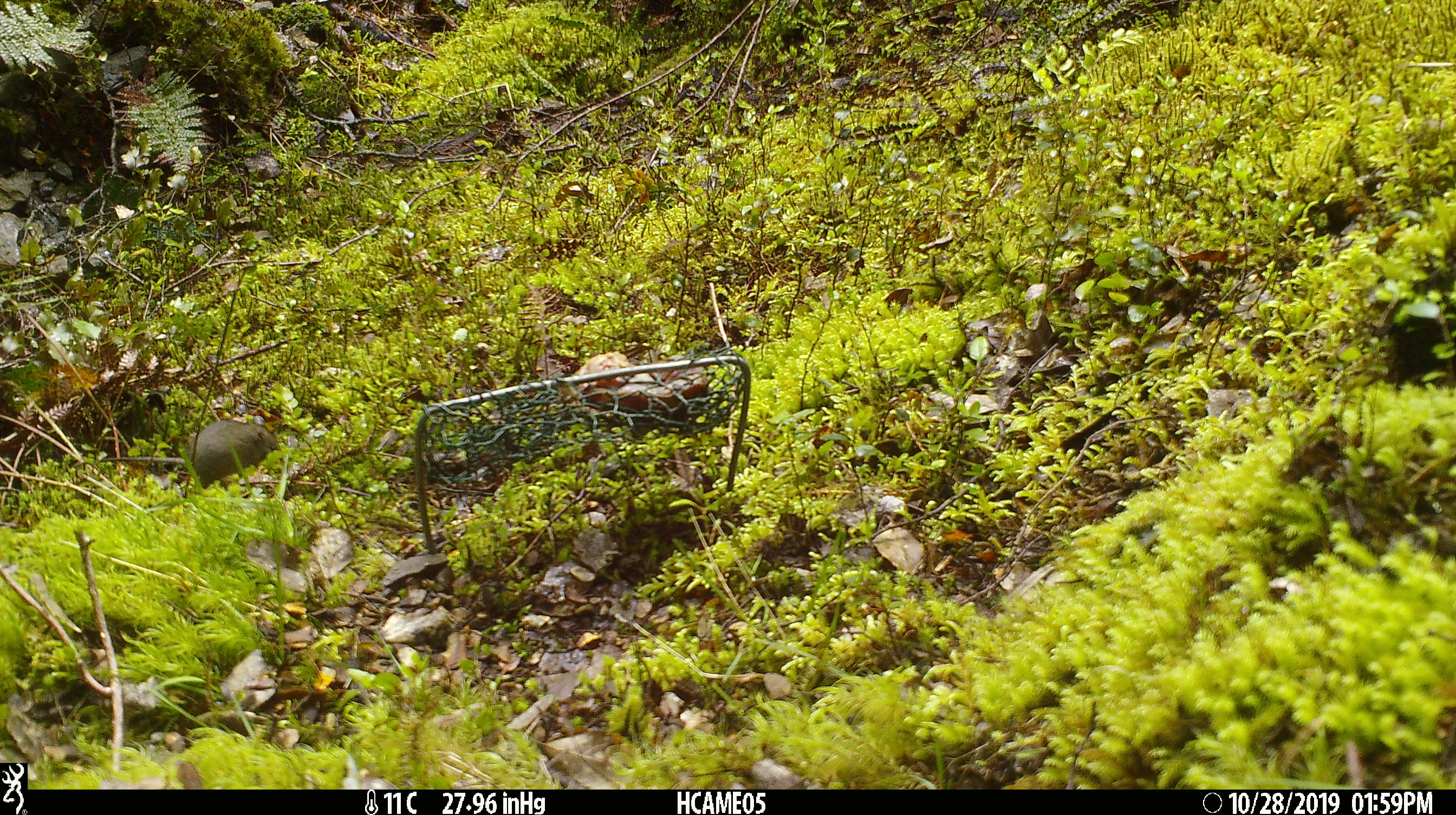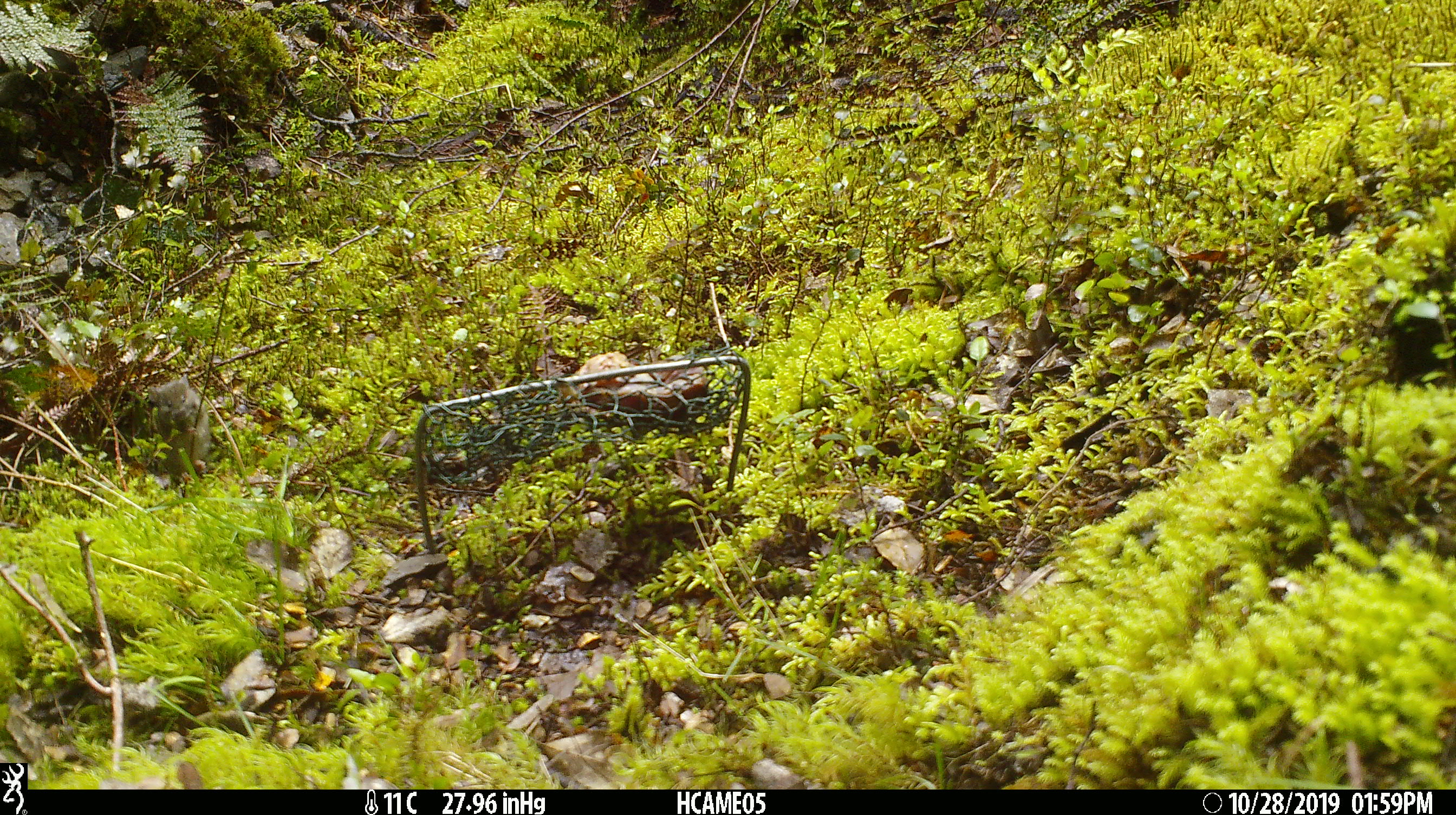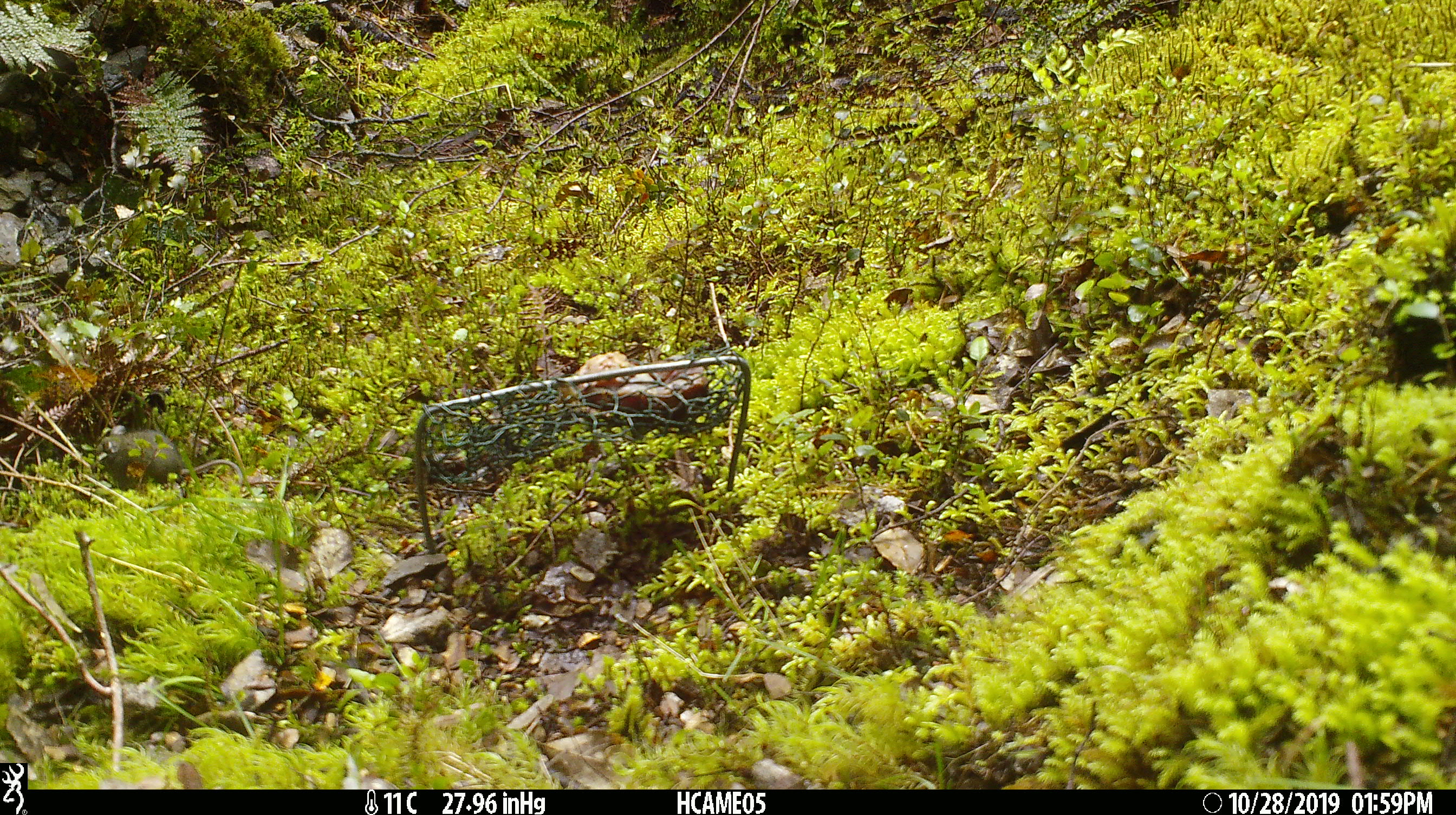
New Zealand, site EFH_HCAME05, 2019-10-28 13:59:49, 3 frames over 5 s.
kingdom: Animalia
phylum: Chordata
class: Mammalia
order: Rodentia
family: Muridae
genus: Mus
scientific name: Mus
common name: mouse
Mouse (Mus).